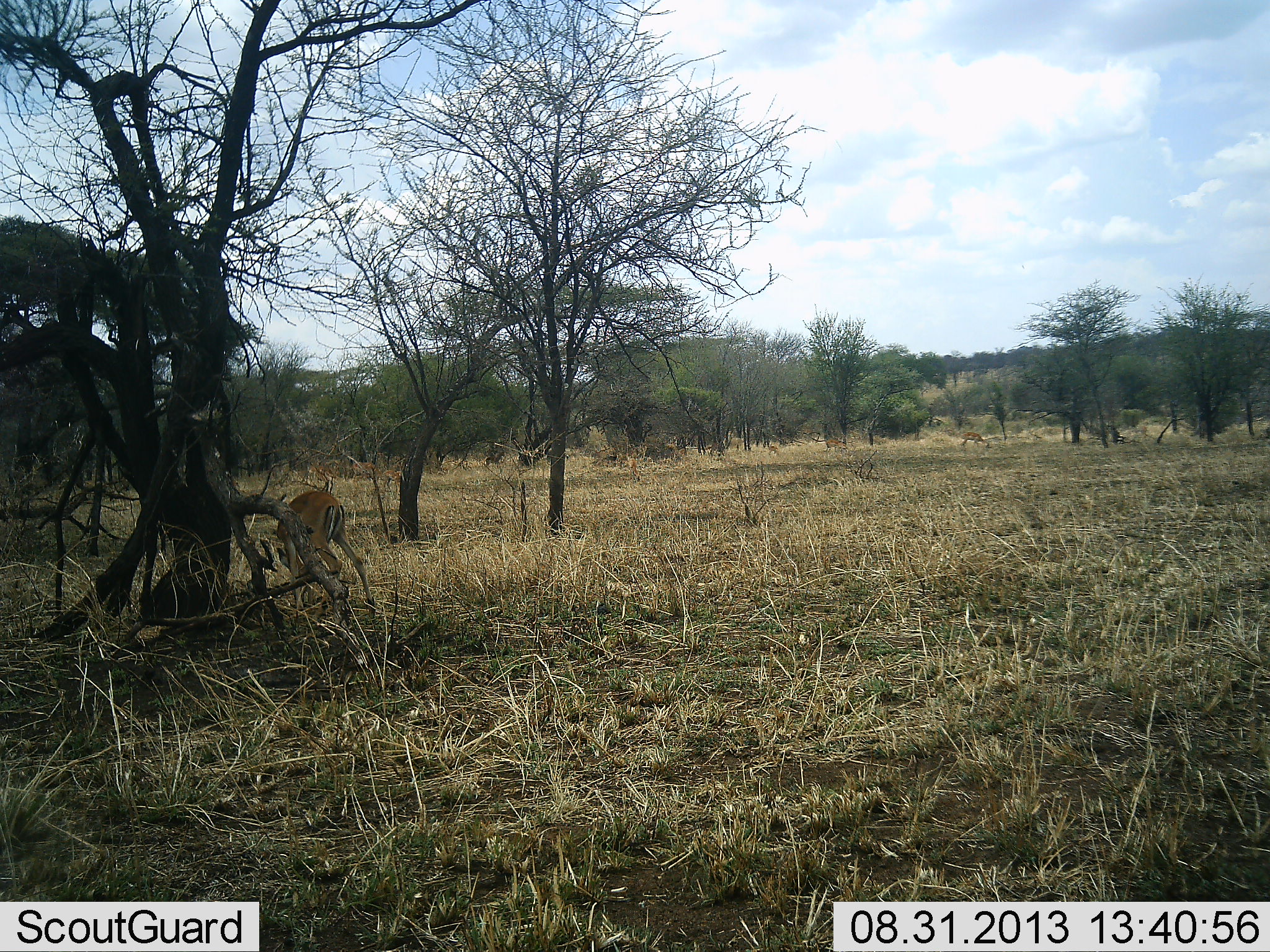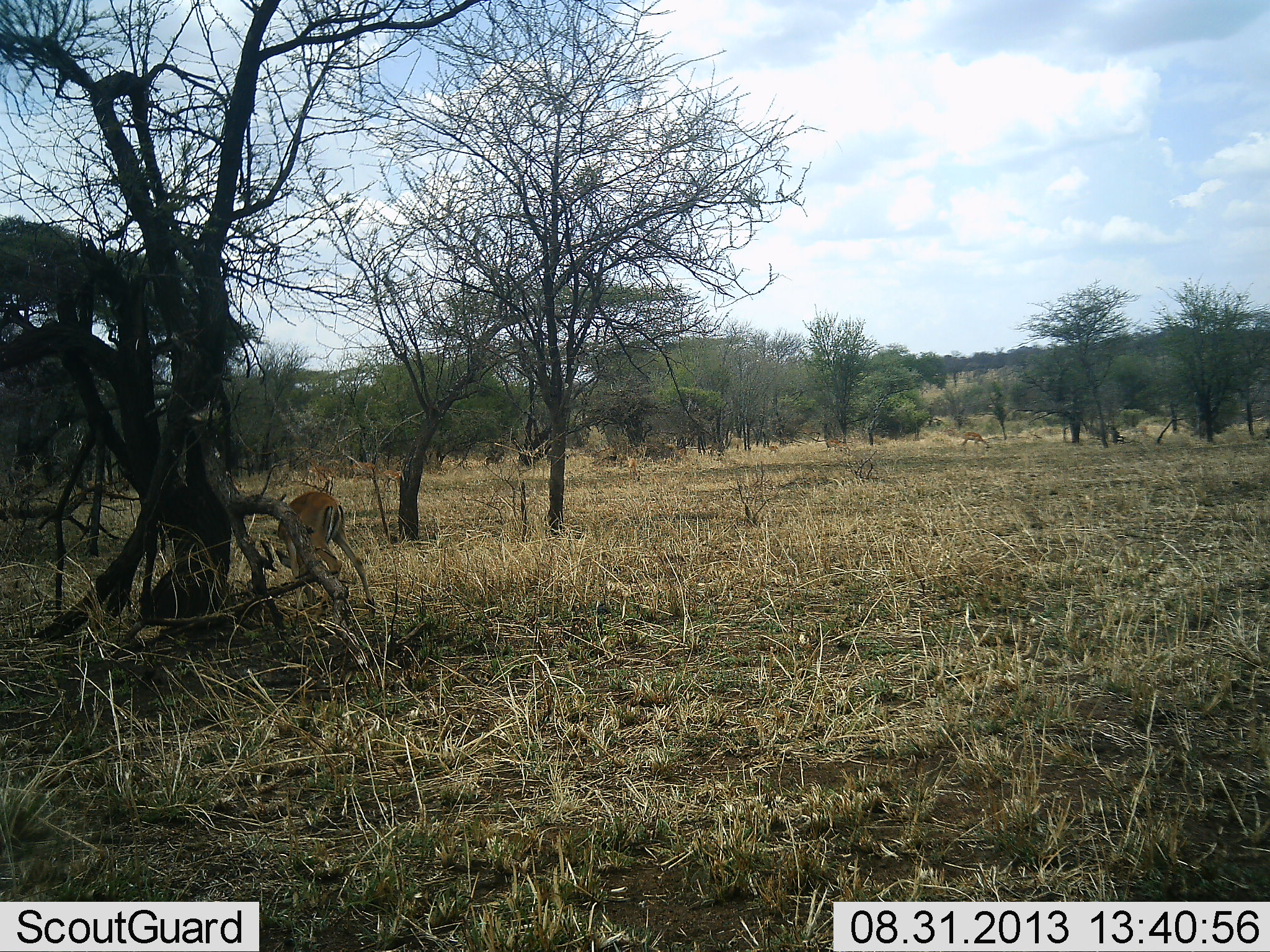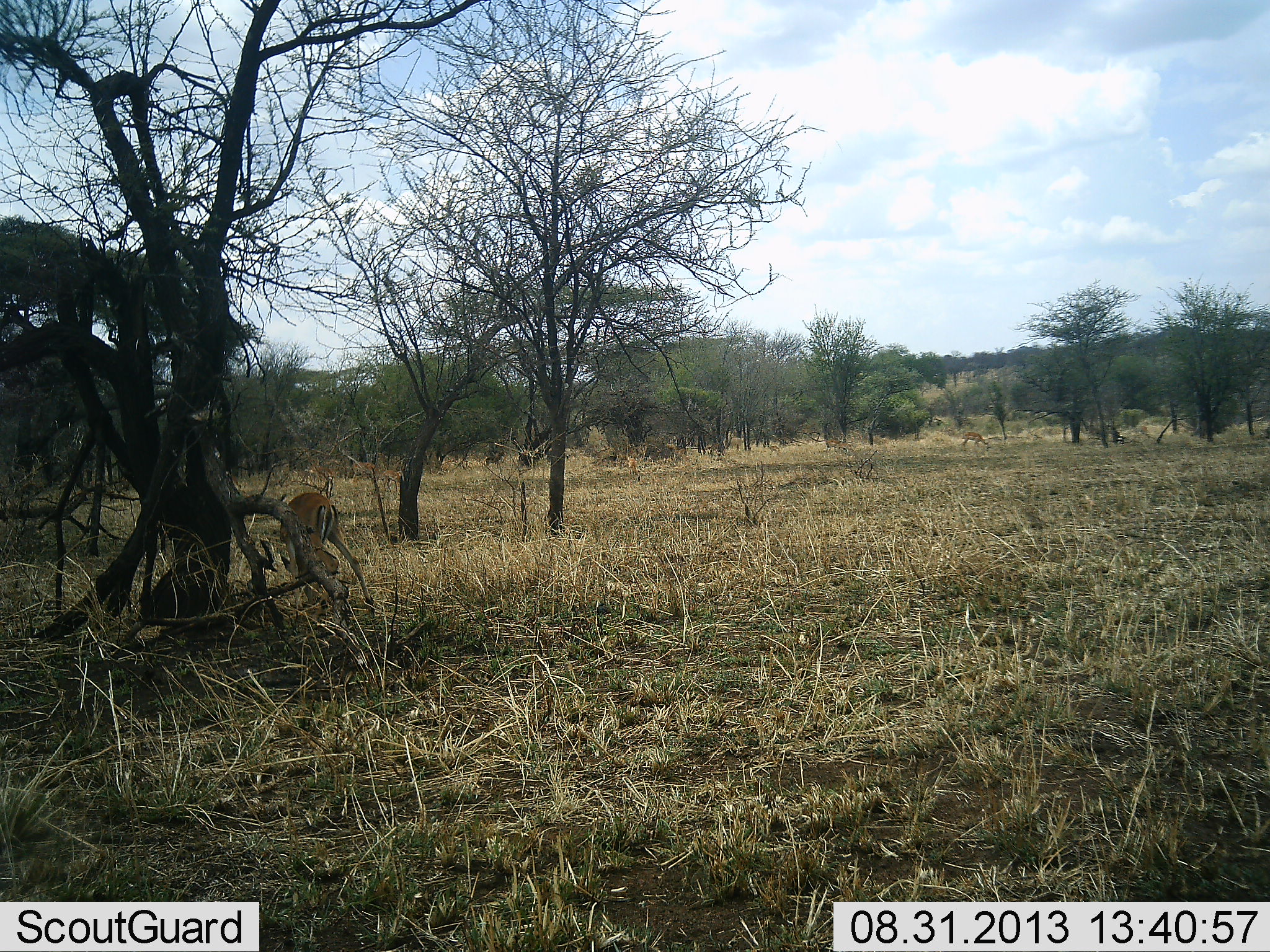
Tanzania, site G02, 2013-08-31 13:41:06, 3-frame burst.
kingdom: Animalia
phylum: Chordata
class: Mammalia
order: Artiodactyla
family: Bovidae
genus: Aepyceros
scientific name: Aepyceros melampus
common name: impala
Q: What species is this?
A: Impala (Aepyceros melampus).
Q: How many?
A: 2.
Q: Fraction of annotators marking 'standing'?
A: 40%.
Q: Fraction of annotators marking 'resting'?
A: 0%.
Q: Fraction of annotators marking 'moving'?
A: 0%.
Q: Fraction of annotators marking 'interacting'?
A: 0%.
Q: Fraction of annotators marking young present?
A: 0%.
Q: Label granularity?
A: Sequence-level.